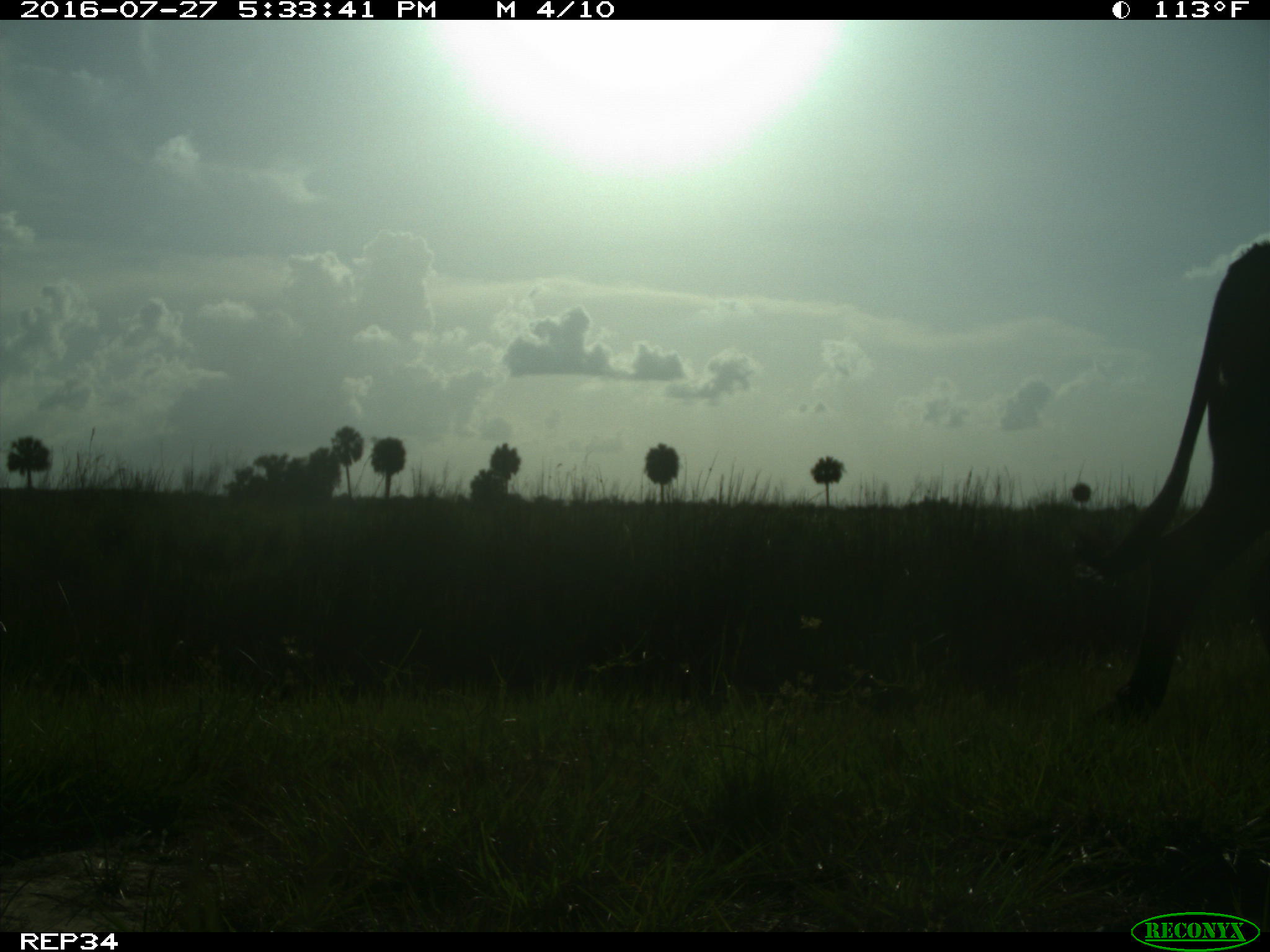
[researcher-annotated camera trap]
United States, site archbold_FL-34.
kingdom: Animalia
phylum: Chordata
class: Mammalia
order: Artiodactyla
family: Bovidae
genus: Bos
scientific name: Bos taurus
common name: domestic cow